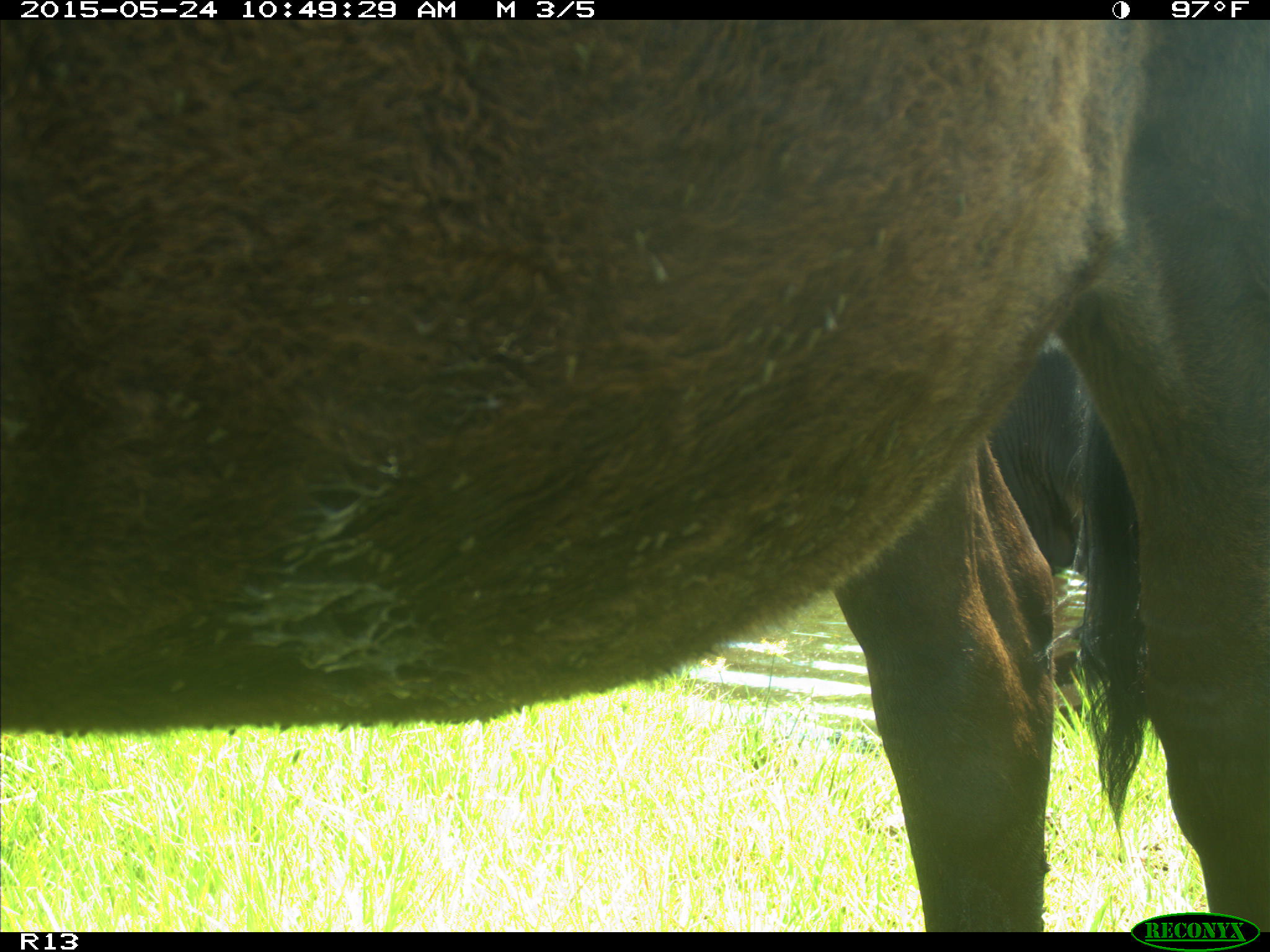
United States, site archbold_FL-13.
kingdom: Animalia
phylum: Chordata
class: Mammalia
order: Artiodactyla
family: Bovidae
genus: Bos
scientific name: Bos taurus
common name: domestic cow